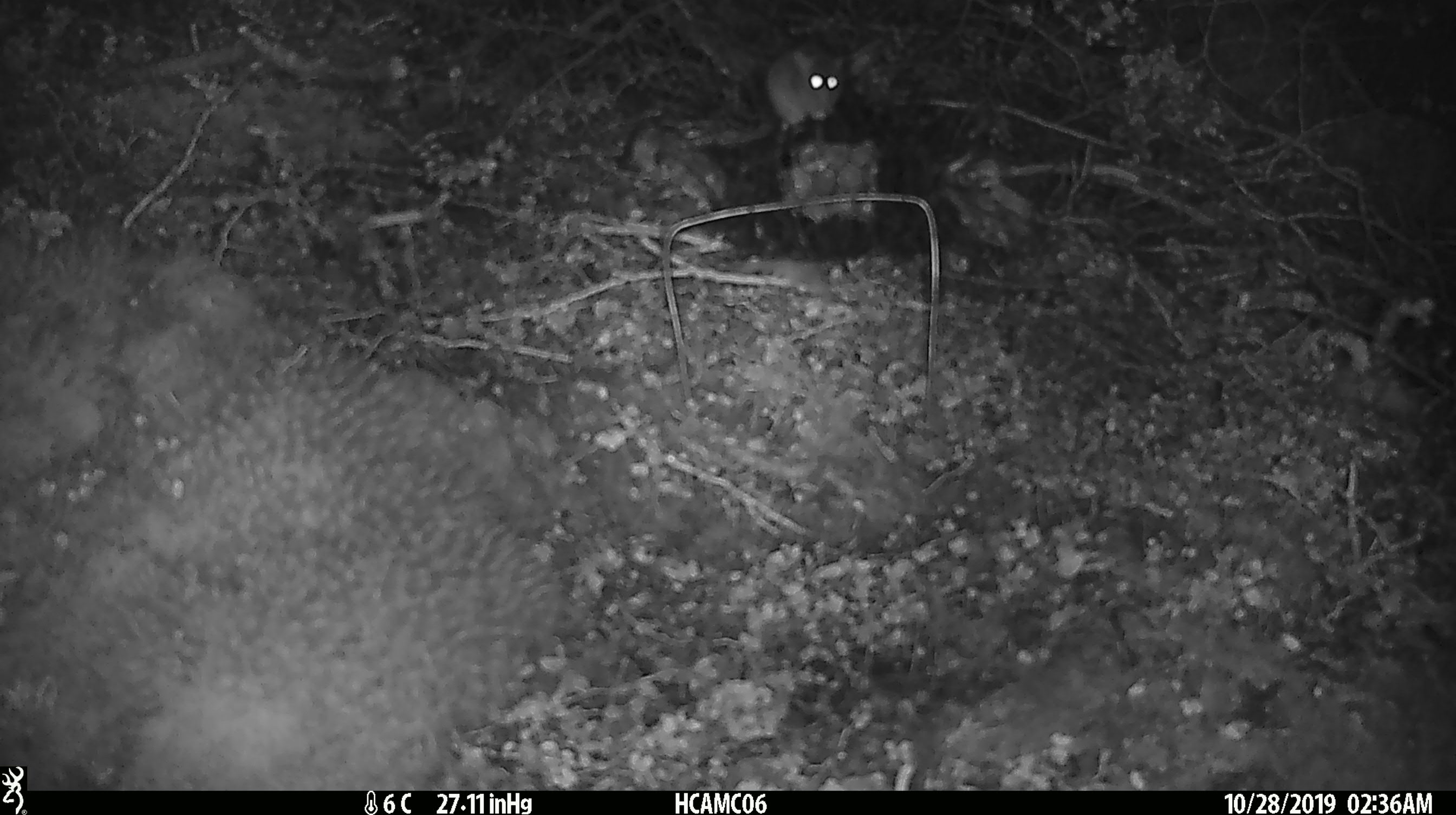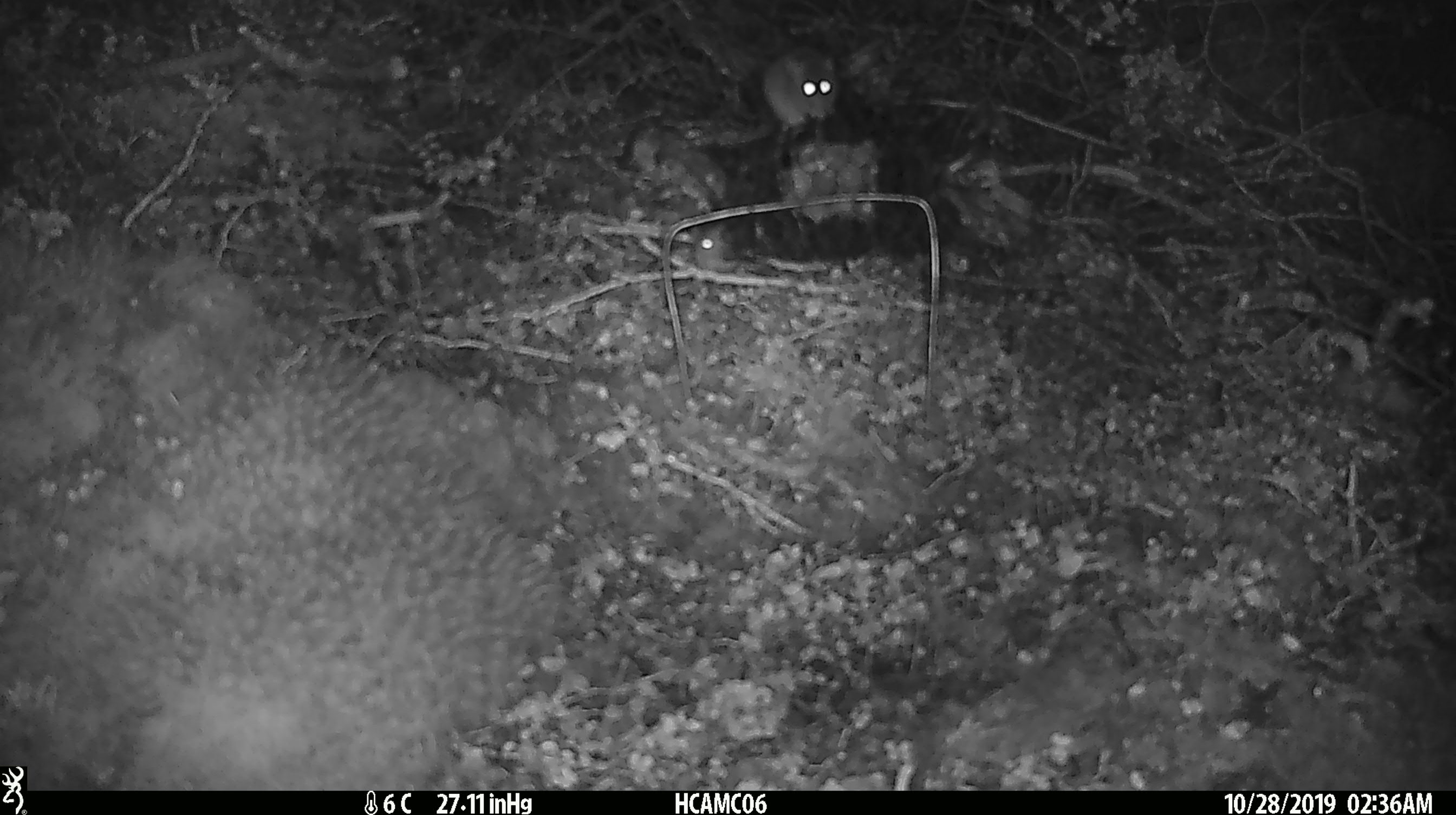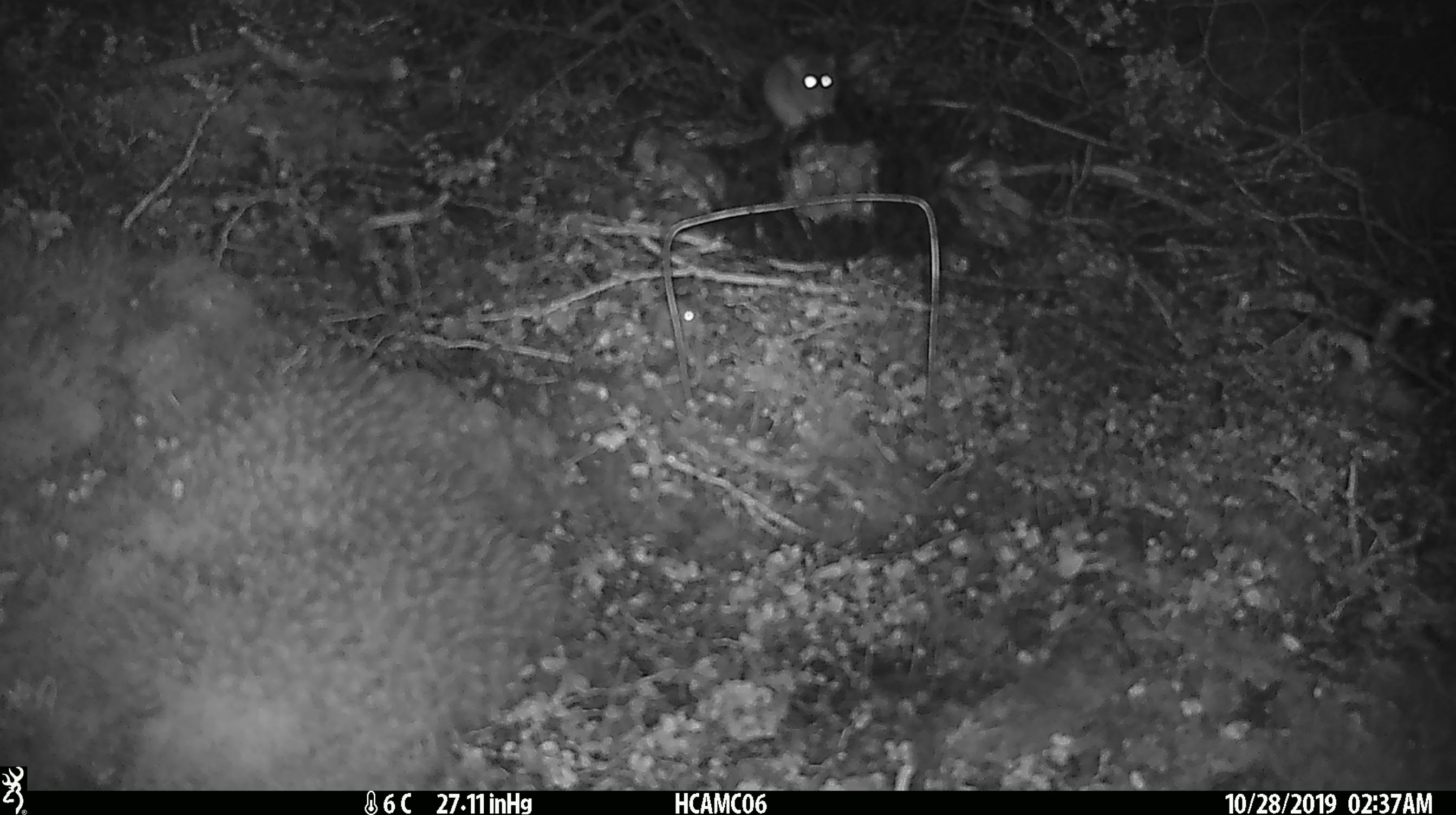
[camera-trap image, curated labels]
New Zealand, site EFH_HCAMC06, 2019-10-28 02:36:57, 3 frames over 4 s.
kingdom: Animalia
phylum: Chordata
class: Mammalia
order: Rodentia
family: Muridae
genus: Mus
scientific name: Mus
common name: mouse